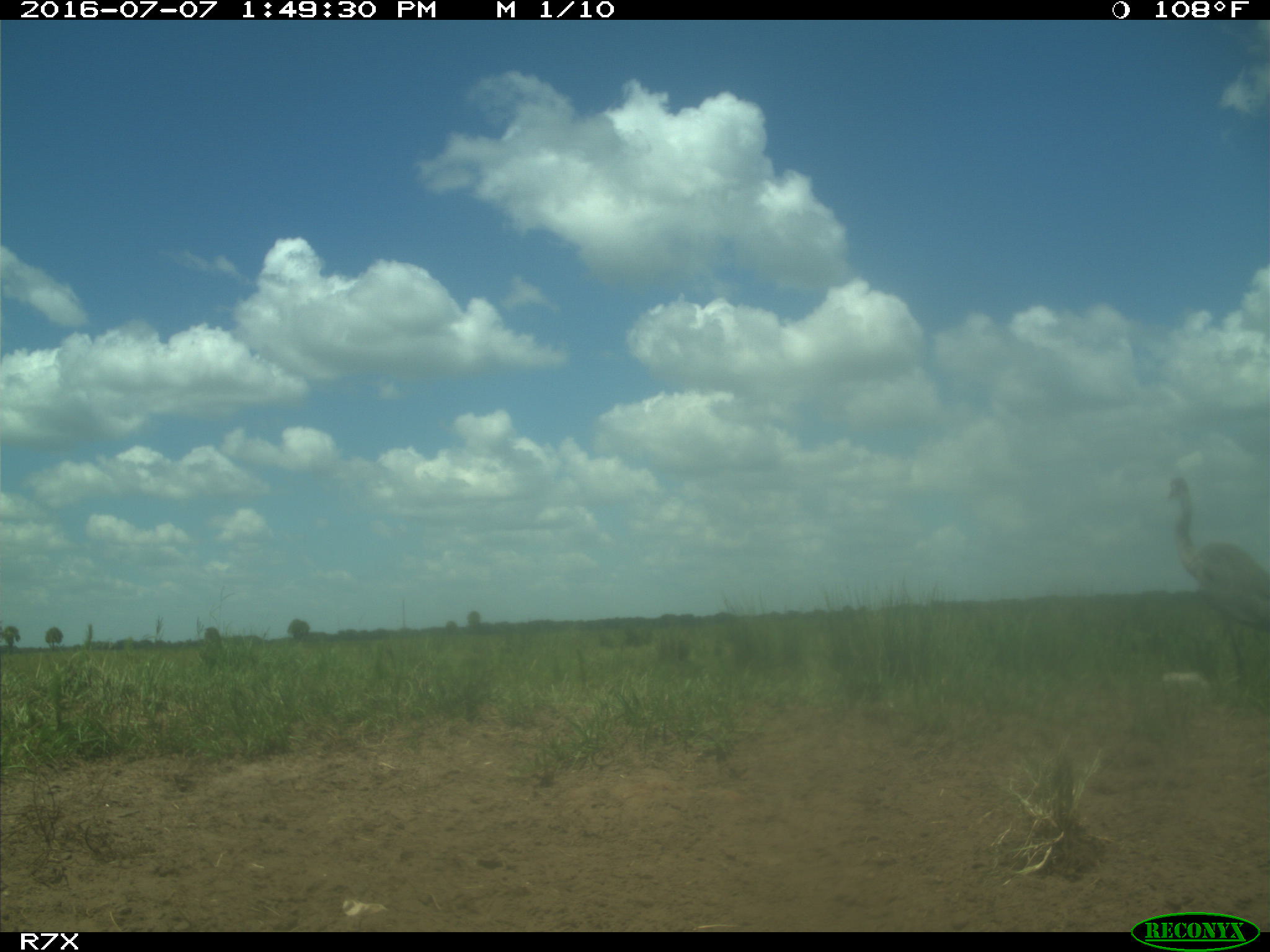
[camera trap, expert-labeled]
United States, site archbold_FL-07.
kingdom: Animalia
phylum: Chordata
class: Mammalia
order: Artiodactyla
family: Bovidae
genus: Bos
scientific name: Bos taurus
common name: domestic cow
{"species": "Bos taurus (domestic cow)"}